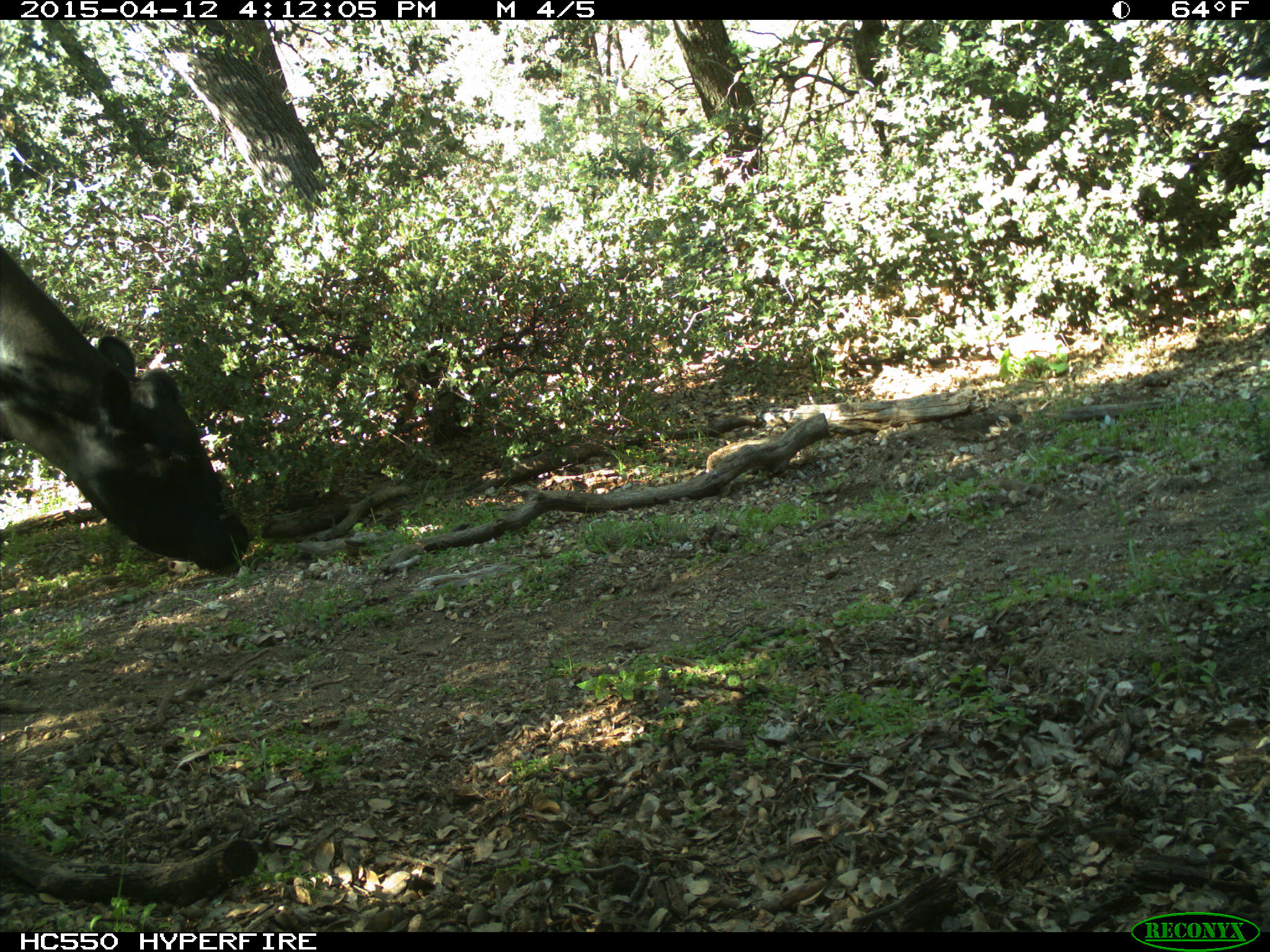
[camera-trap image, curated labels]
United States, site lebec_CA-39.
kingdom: Animalia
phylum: Chordata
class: Mammalia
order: Artiodactyla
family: Bovidae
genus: Bos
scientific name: Bos taurus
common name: domestic cow